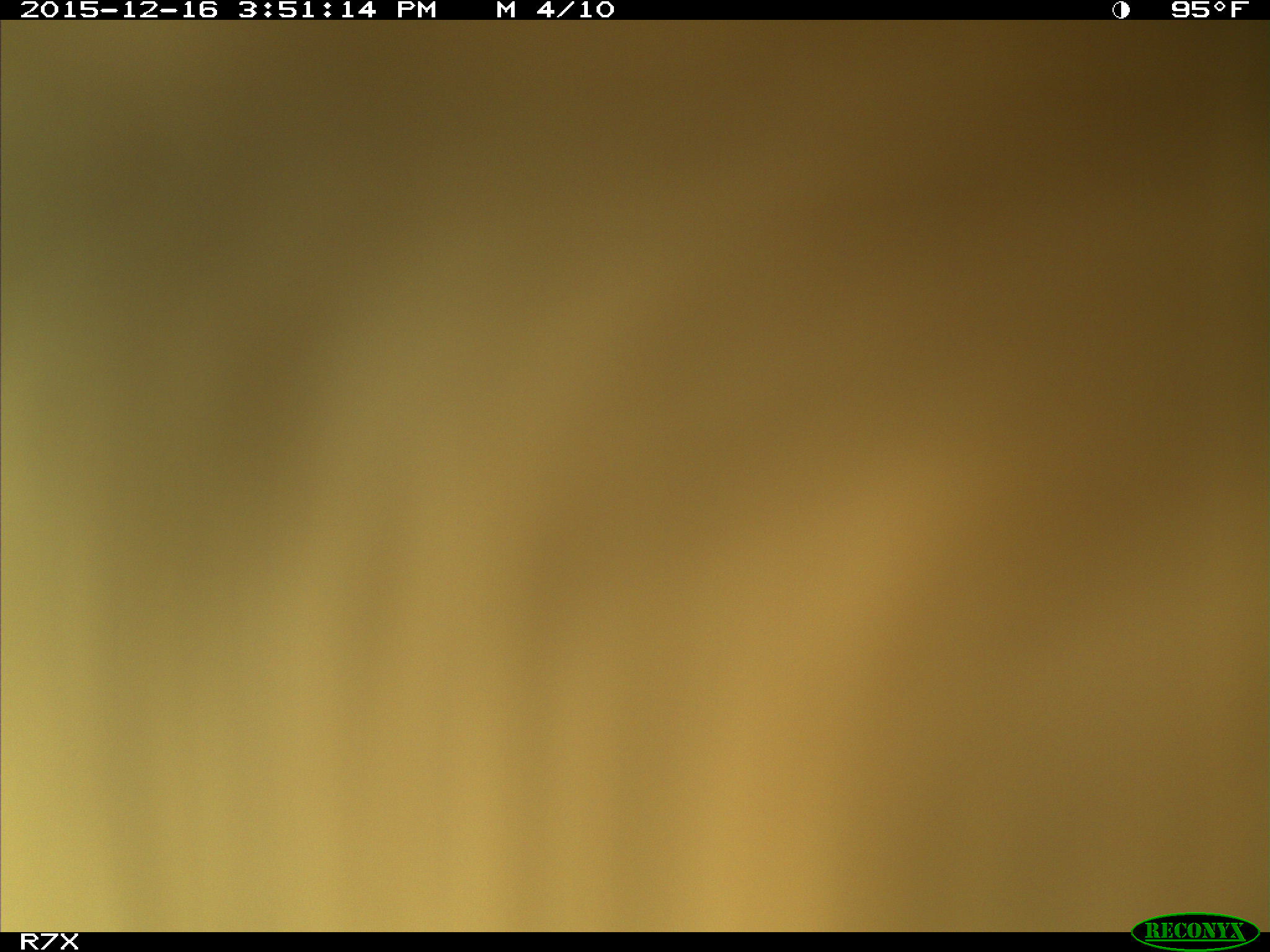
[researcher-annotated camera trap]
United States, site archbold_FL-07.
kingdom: Animalia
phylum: Chordata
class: Mammalia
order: Artiodactyla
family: Bovidae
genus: Bos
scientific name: Bos taurus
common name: domestic cow